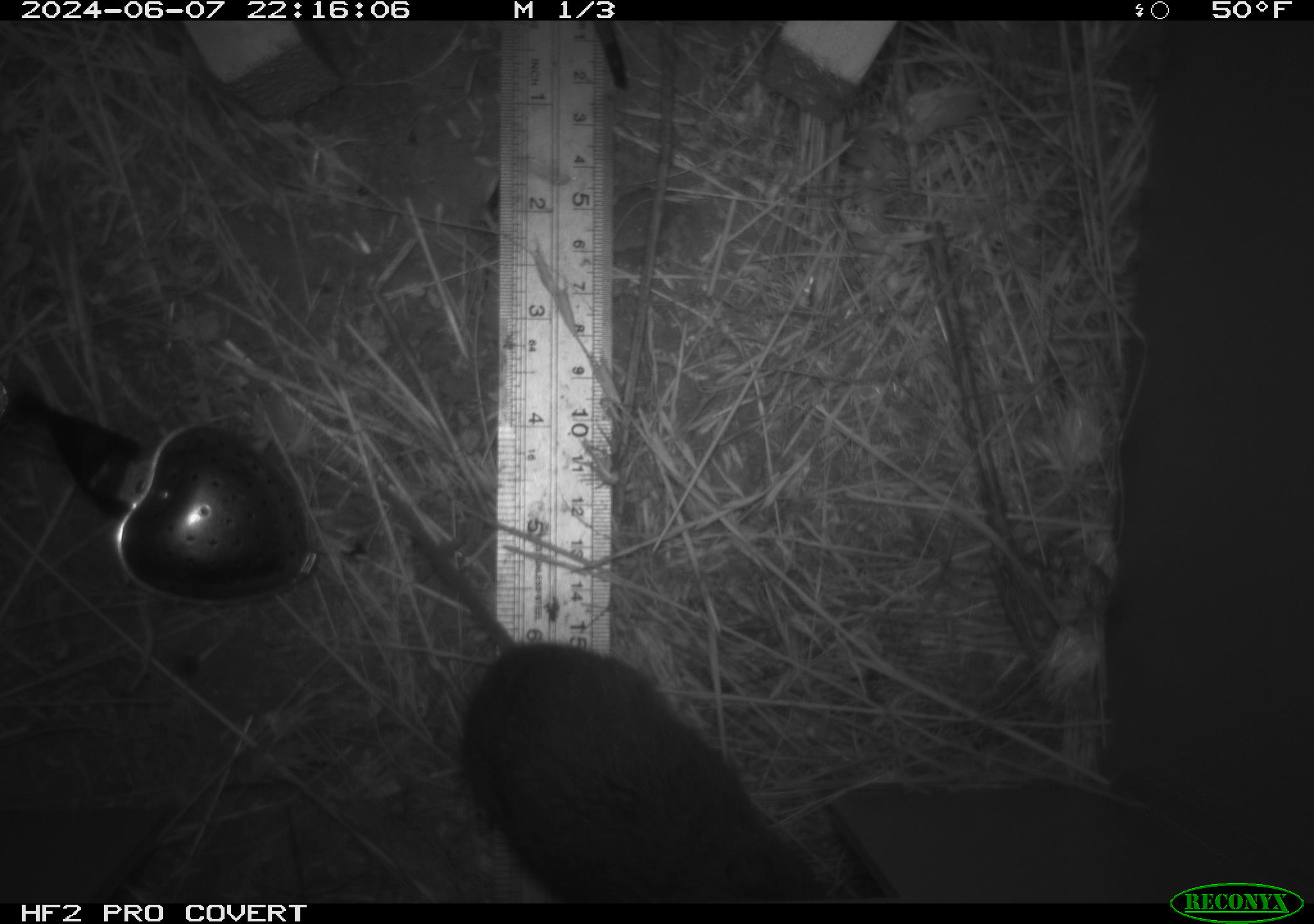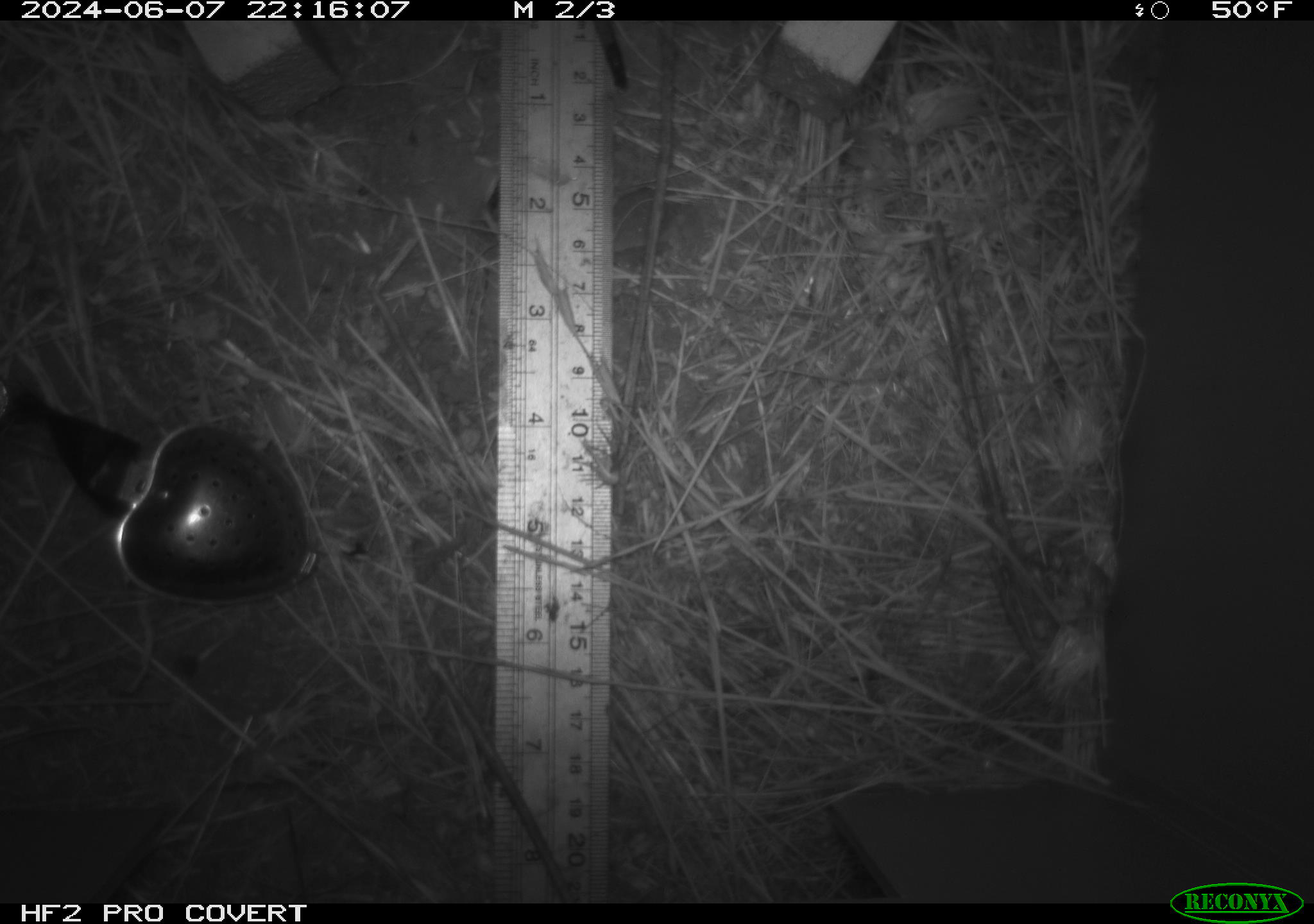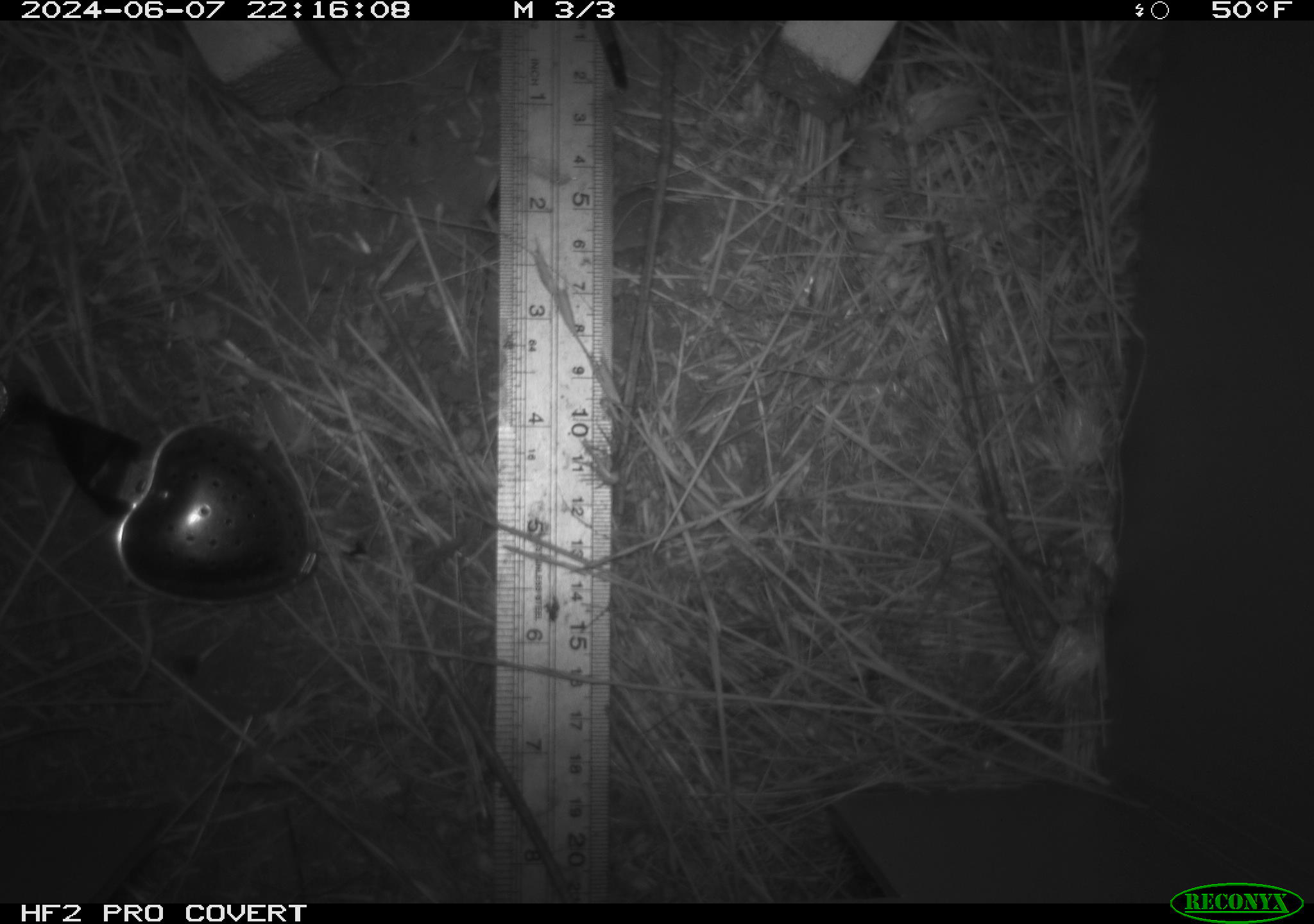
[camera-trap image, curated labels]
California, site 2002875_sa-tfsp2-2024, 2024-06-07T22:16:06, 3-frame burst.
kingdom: Animalia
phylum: Chordata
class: Mammalia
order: Rodentia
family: Cricetidae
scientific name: Arvicolinae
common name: voles, lemmings, and muskrats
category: arvicolinae subfamily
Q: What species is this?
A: Arvicolinae subfamily (voles, lemmings, and muskrats) (Arvicolinae).